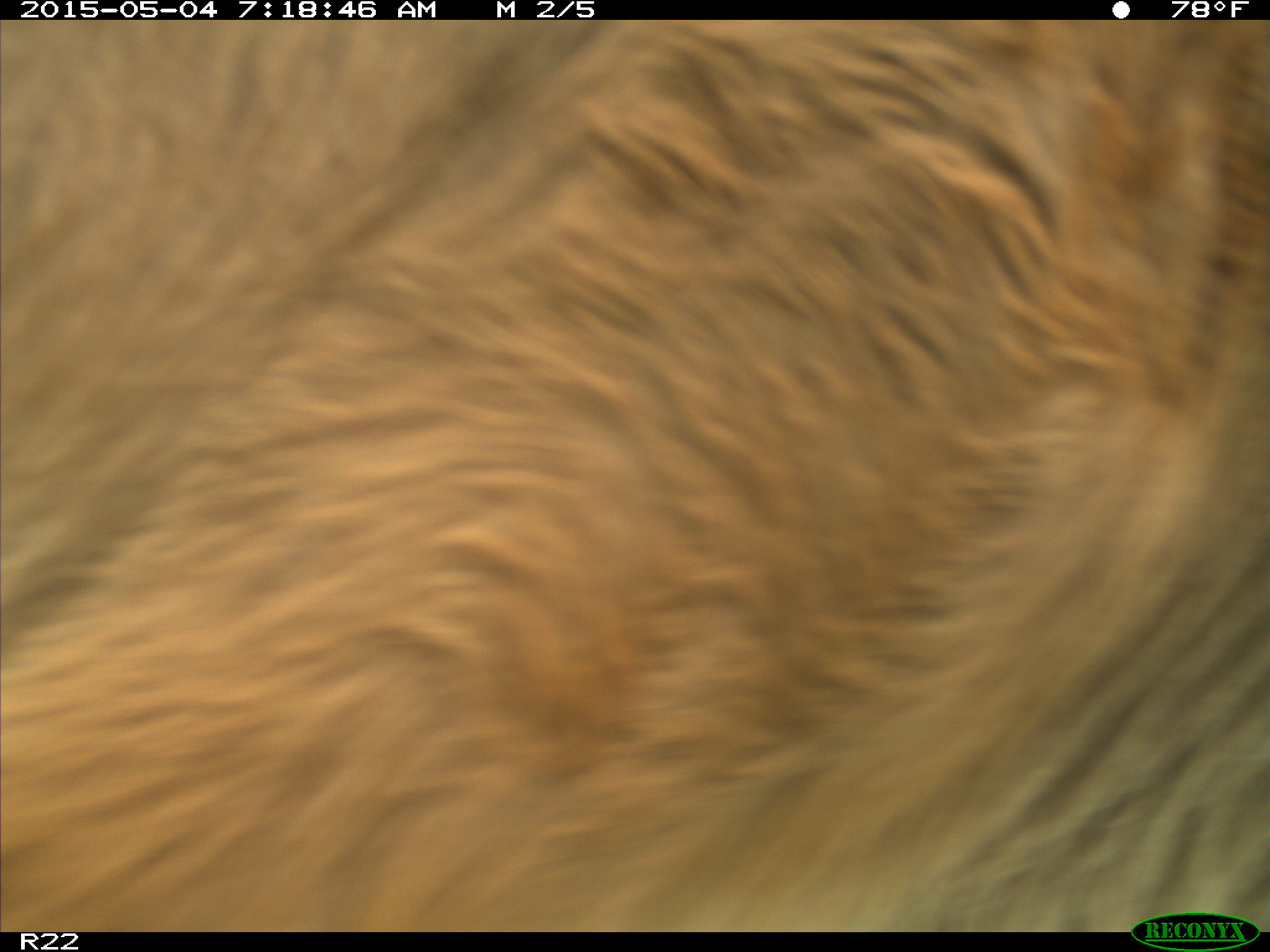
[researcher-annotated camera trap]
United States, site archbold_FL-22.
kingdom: Animalia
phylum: Chordata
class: Mammalia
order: Artiodactyla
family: Bovidae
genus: Bos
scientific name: Bos taurus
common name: domestic cow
Bos taurus (domestic cow).